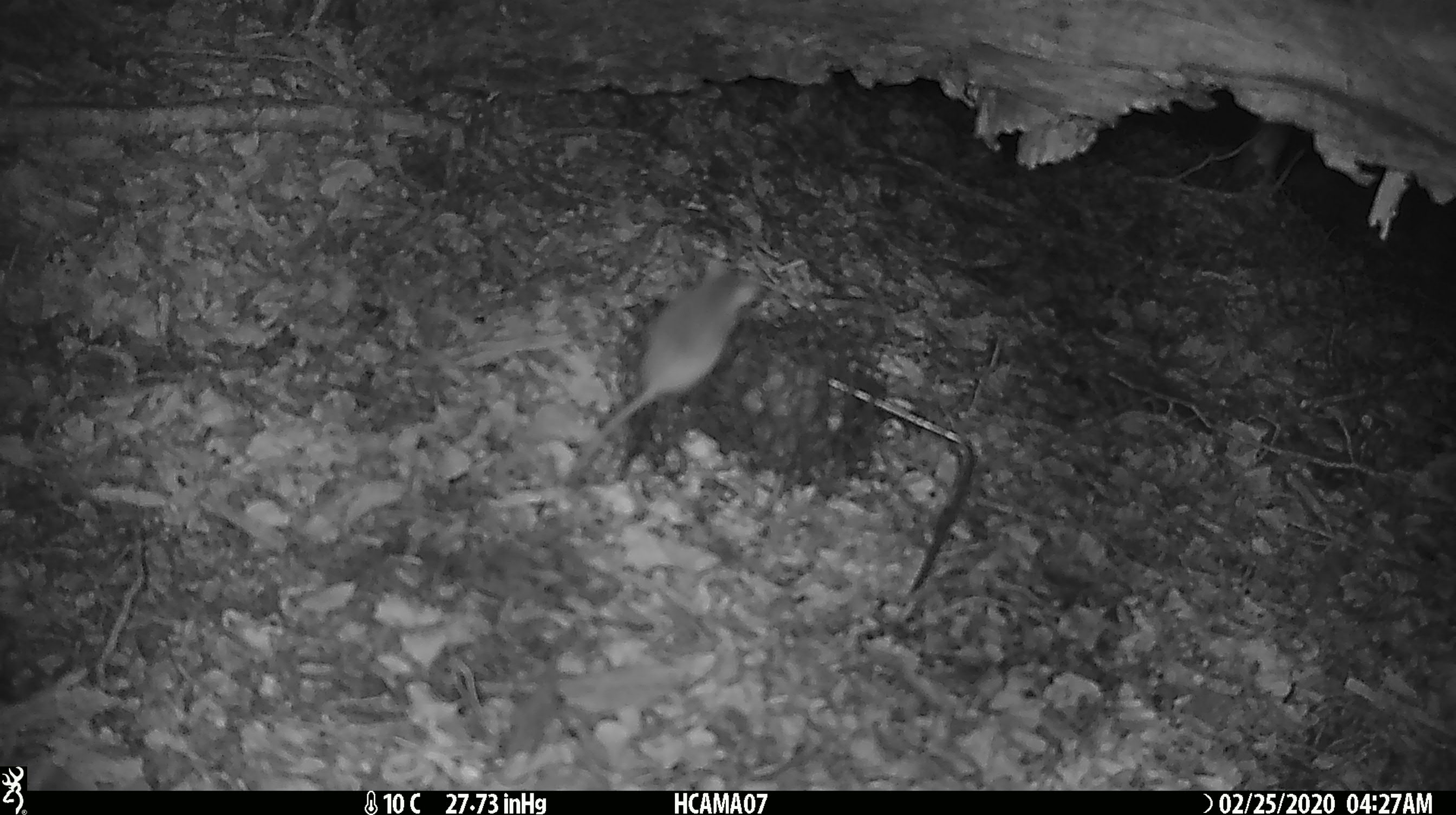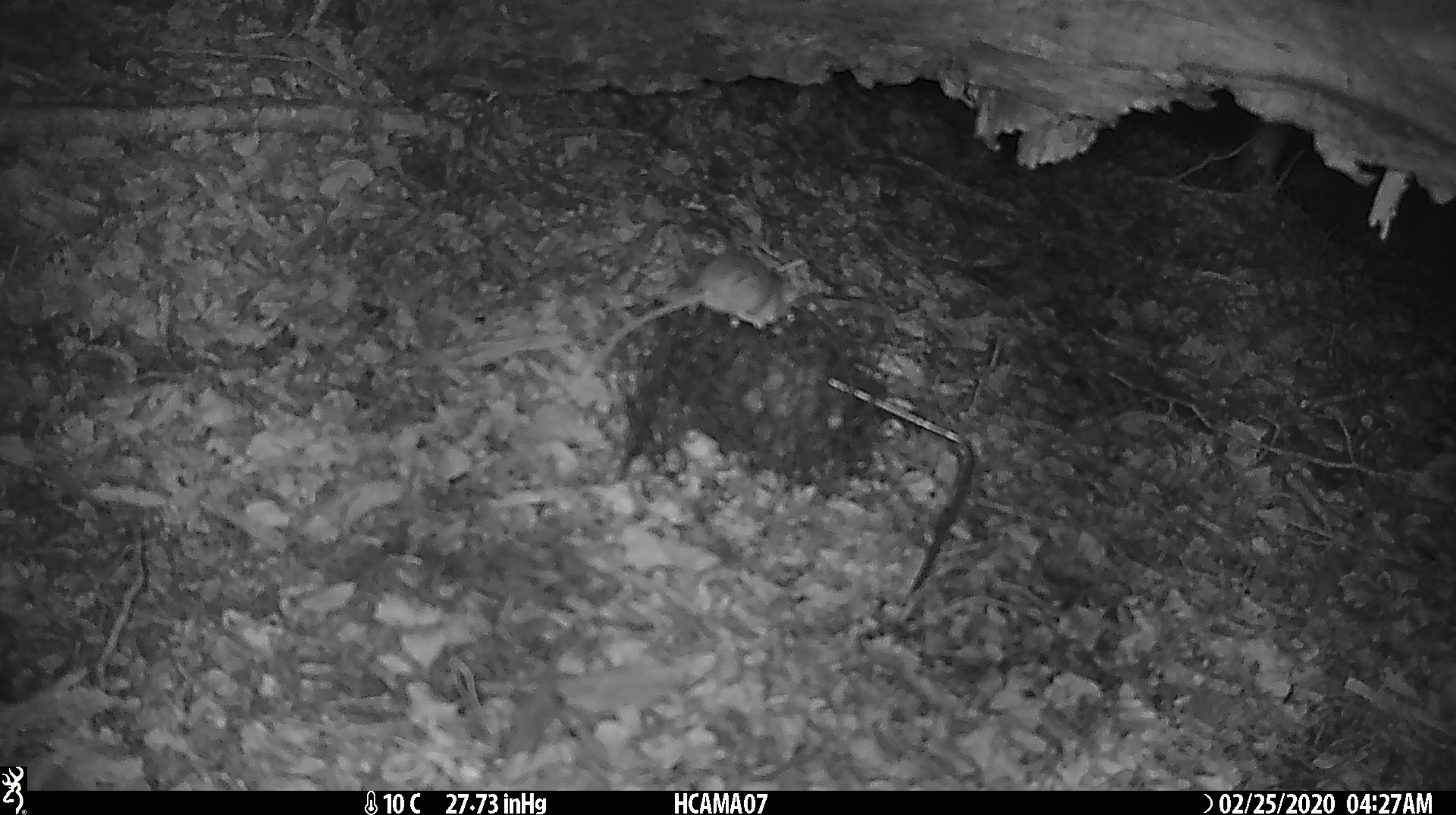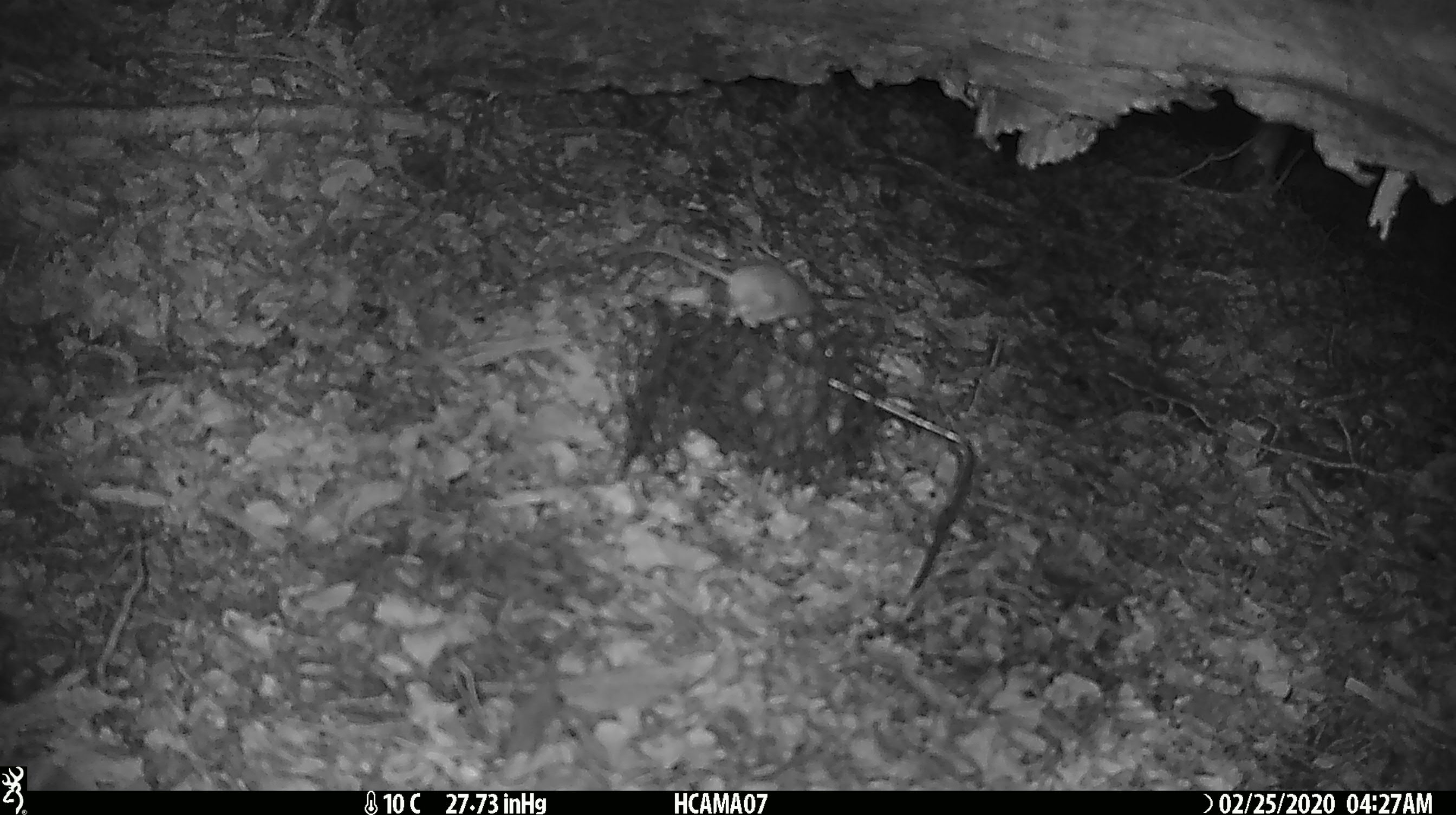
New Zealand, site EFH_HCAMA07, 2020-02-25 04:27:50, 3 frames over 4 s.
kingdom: Animalia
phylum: Chordata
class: Mammalia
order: Rodentia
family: Muridae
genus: Mus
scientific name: Mus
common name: mouse